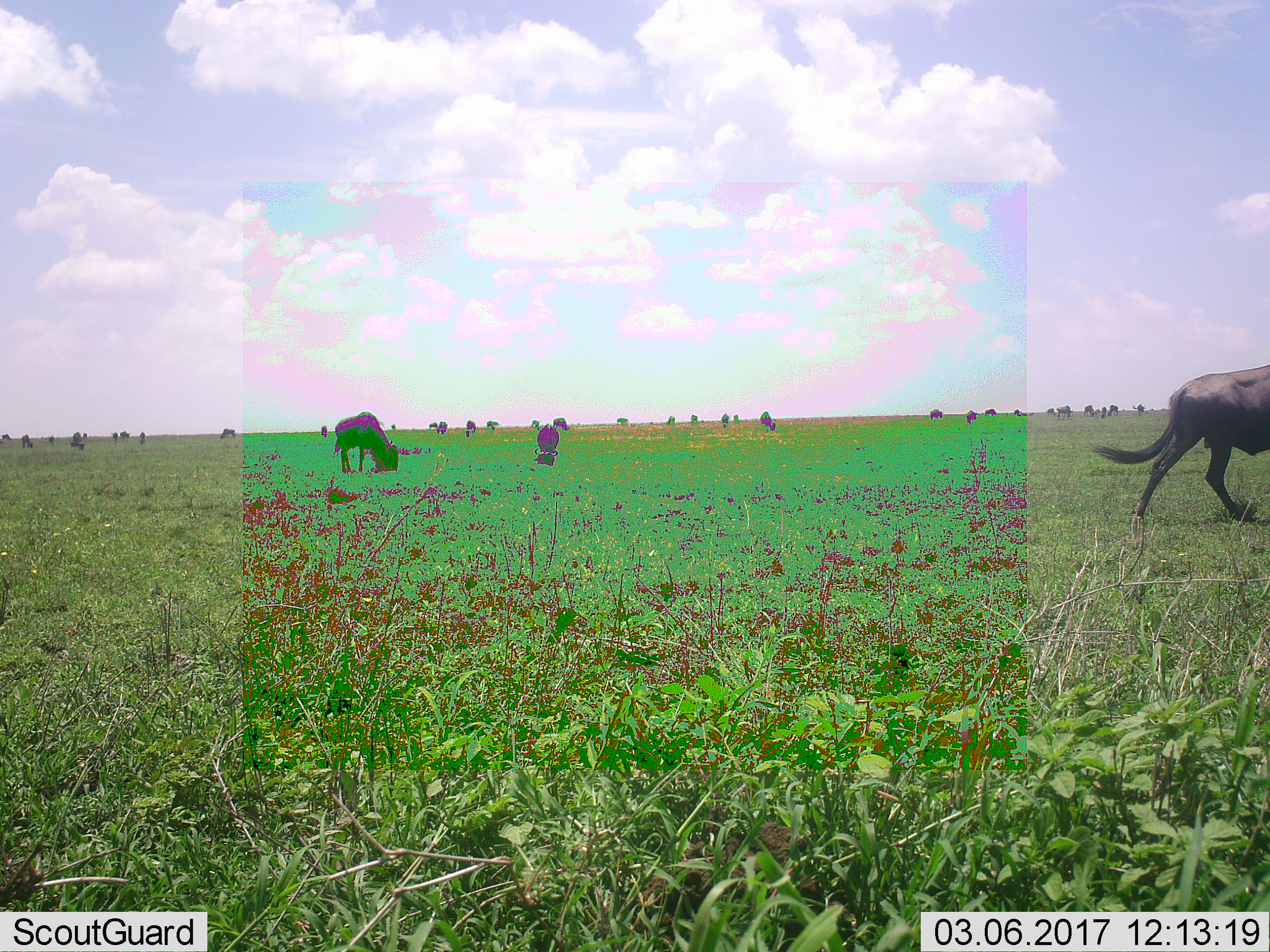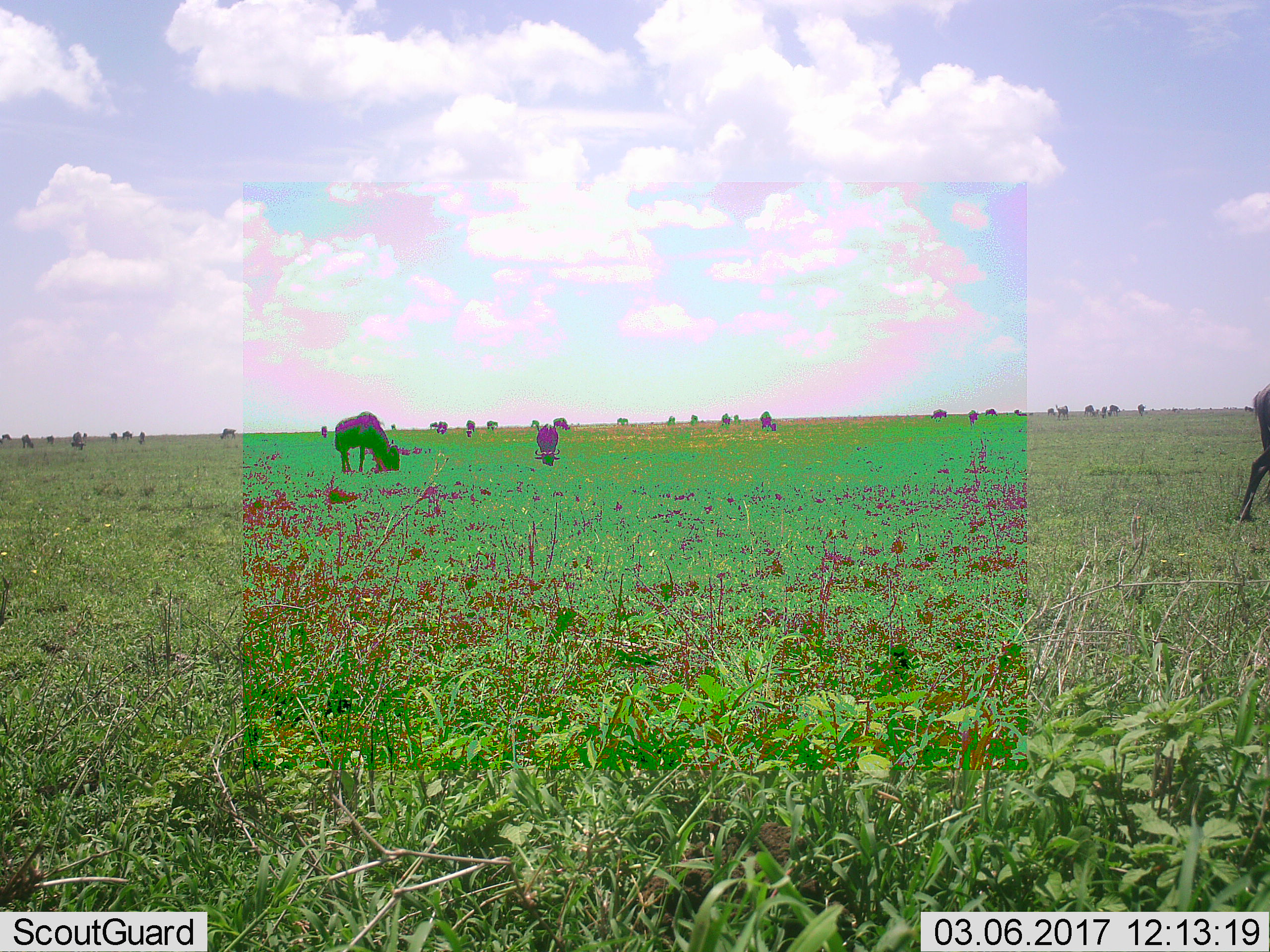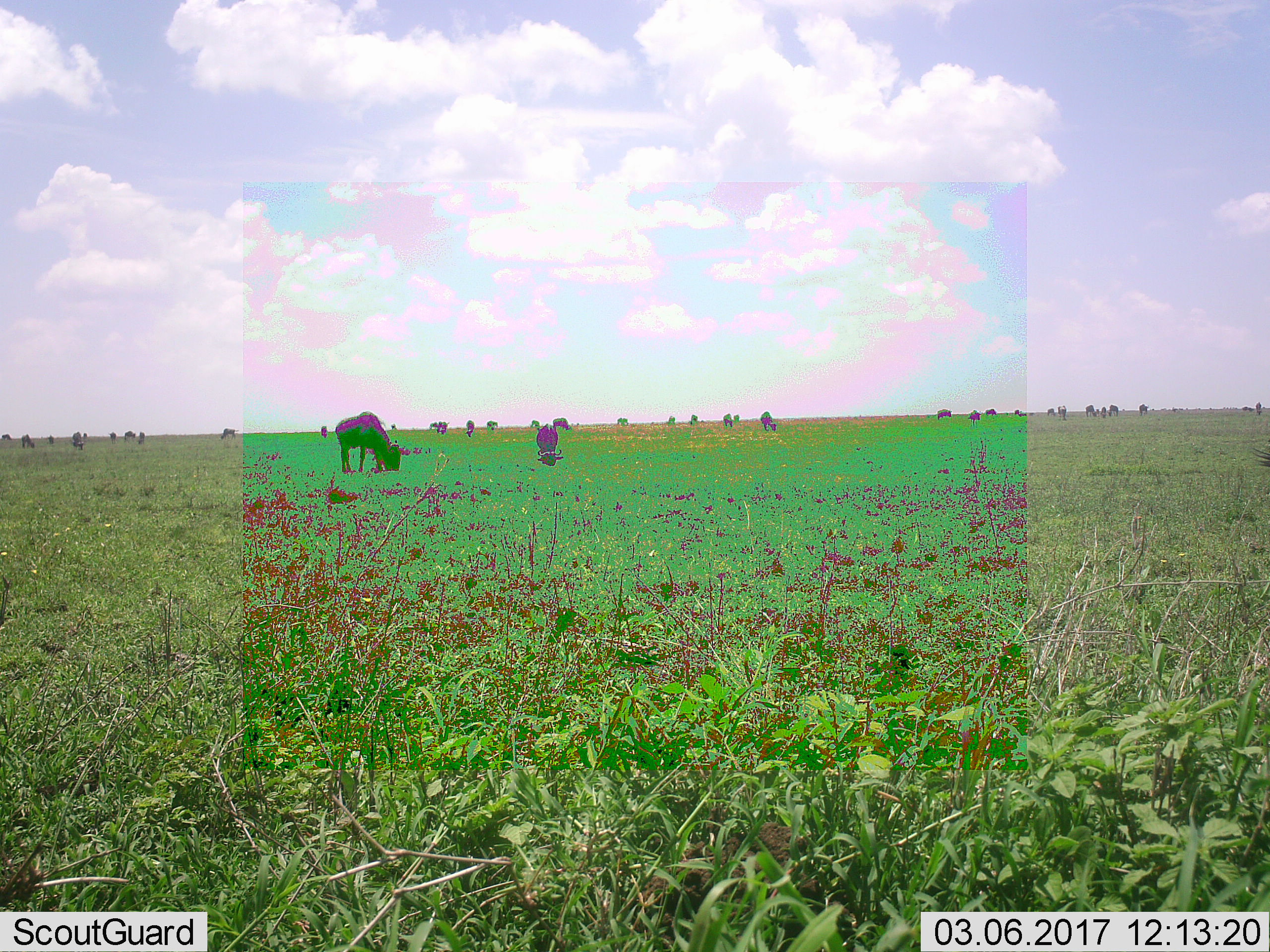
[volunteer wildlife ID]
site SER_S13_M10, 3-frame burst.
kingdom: Animalia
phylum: Chordata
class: Mammalia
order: Artiodactyla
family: Bovidae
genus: Connochaetes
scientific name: Connochaetes taurinus taurinus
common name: blue wildebeest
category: wildebeestblue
Wildebeestblue (blue wildebeest) (Connochaetes taurinus taurinus), count 11-50. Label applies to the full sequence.